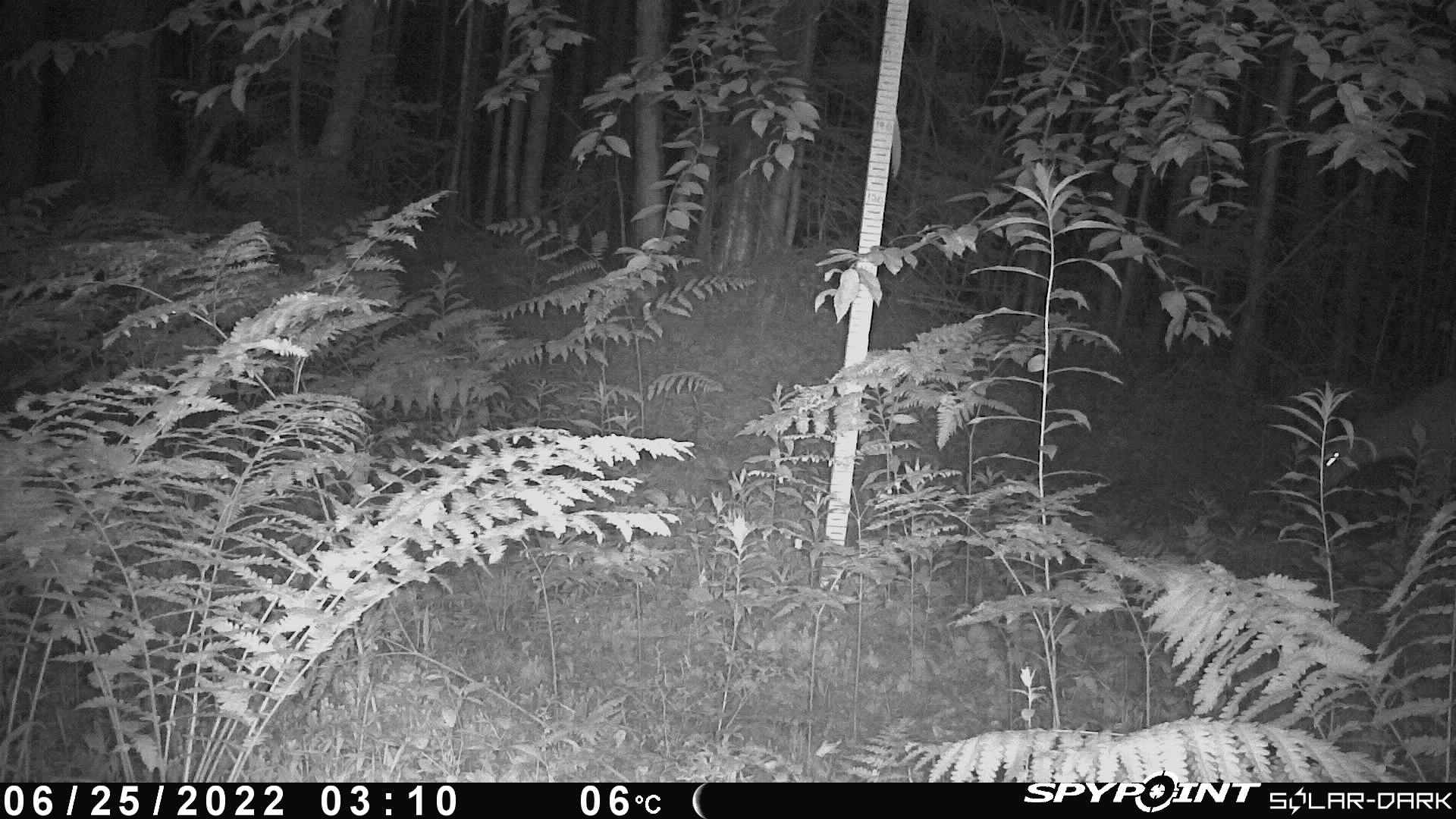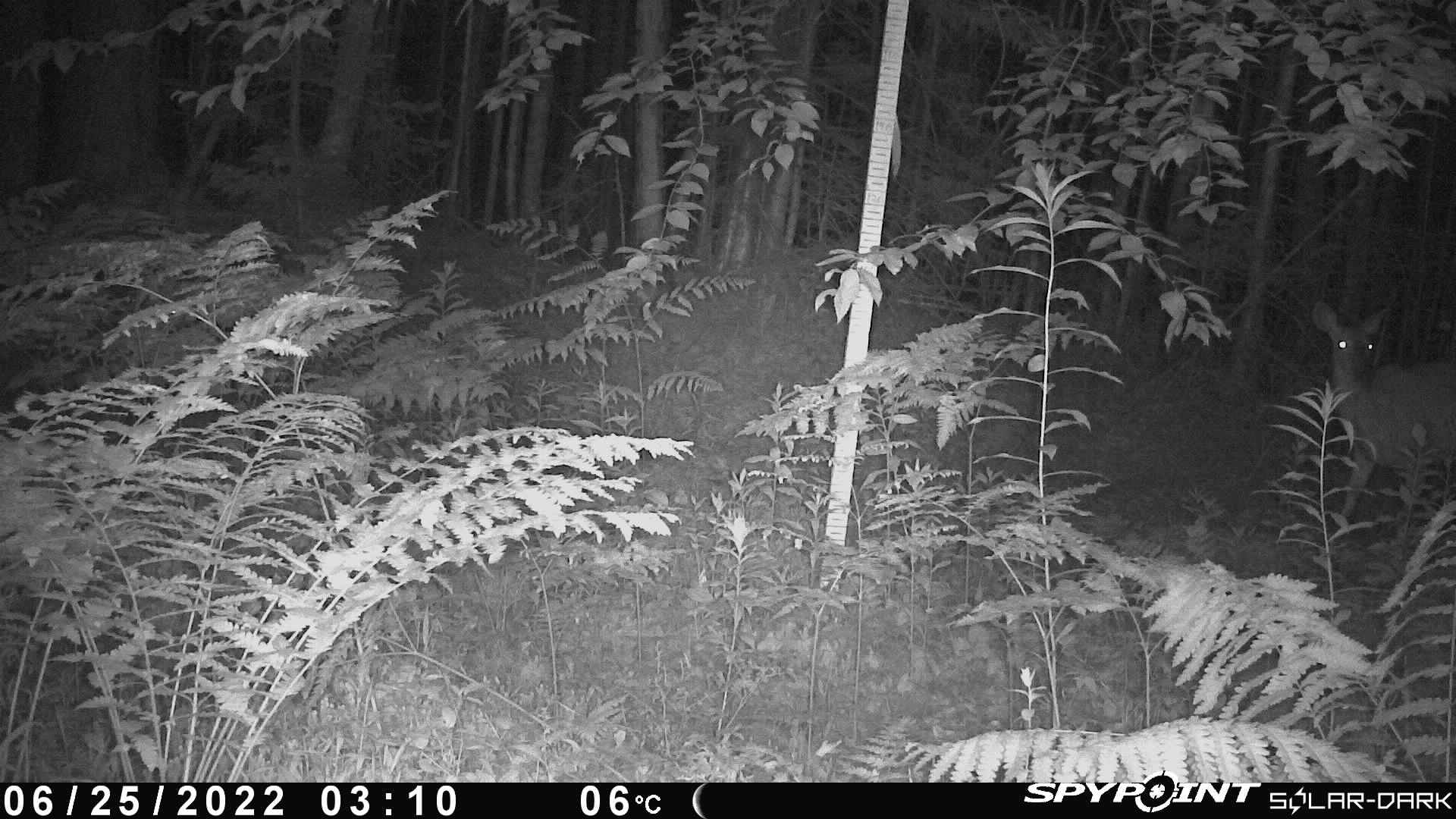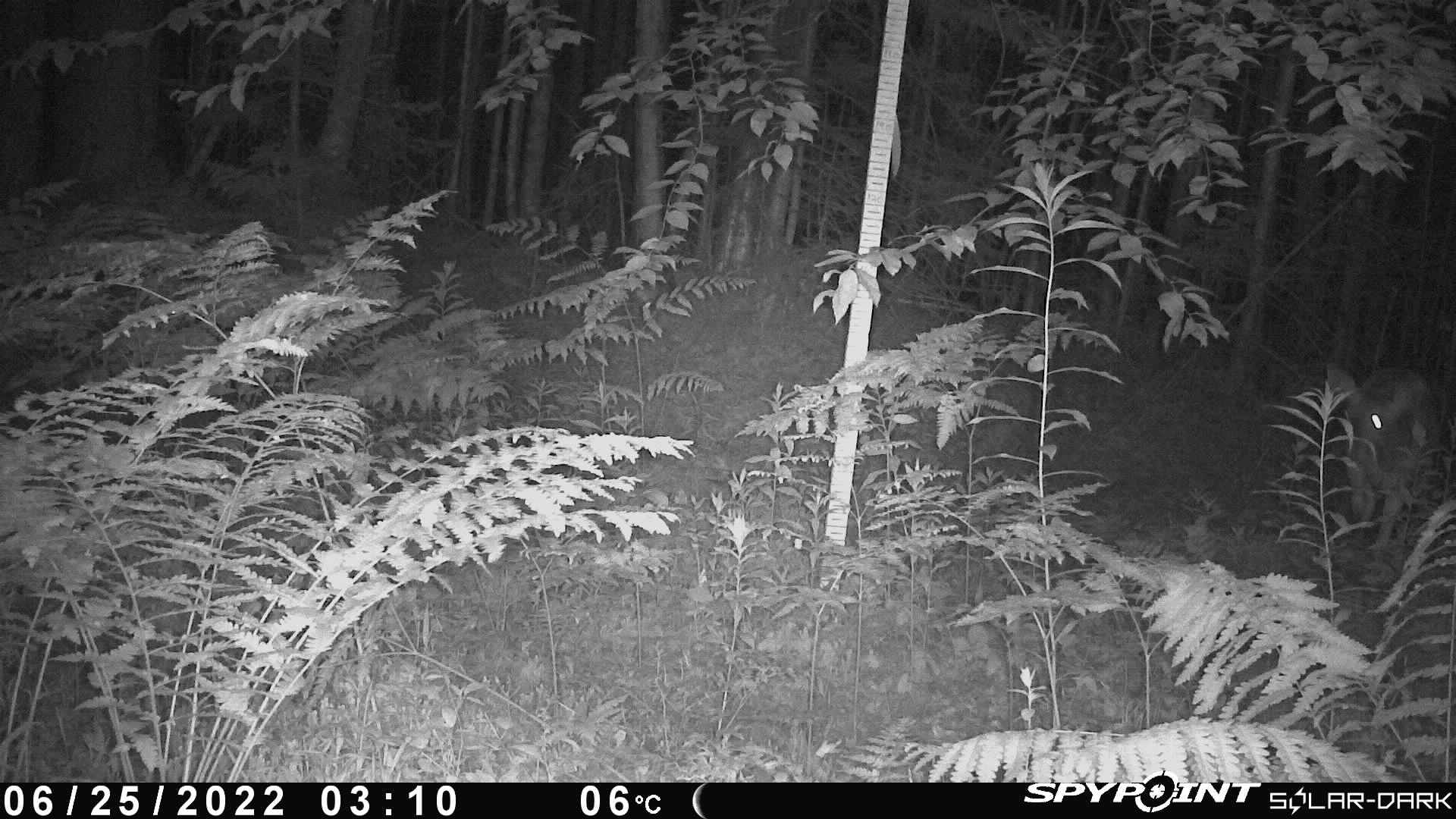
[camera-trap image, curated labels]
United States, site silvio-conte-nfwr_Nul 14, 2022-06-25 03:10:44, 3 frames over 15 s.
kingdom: Animalia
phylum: Chordata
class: Mammalia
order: Artiodactyla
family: Cervidae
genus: Odocoileus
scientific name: Odocoileus virginianus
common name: white-tailed deer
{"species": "white-tailed deer (Odocoileus virginianus)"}